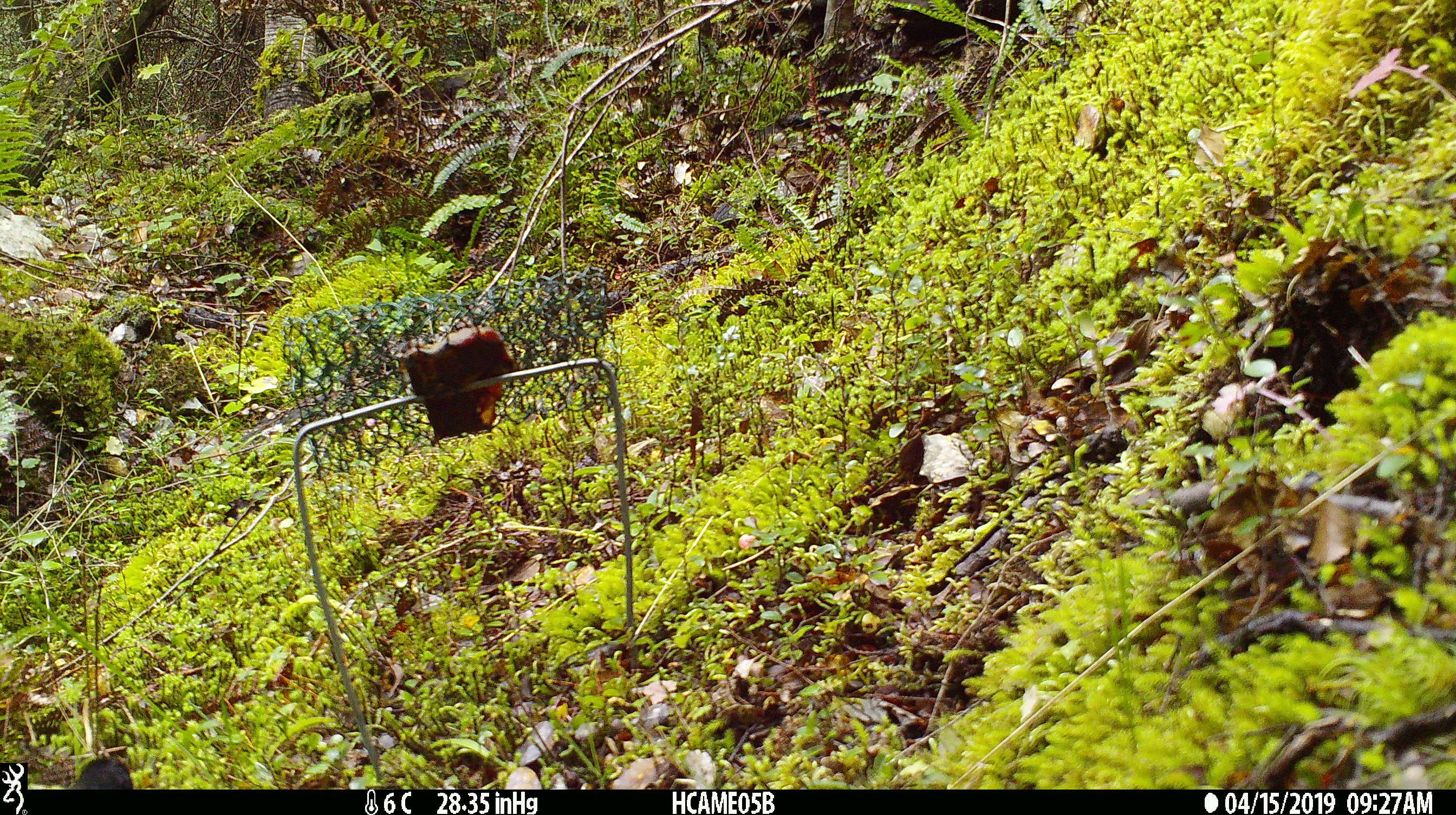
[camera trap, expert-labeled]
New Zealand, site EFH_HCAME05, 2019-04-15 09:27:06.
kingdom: Animalia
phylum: Chordata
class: Aves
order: Passeriformes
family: Petroicidae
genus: Petroica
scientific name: Petroica australis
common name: new zealand robin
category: robin